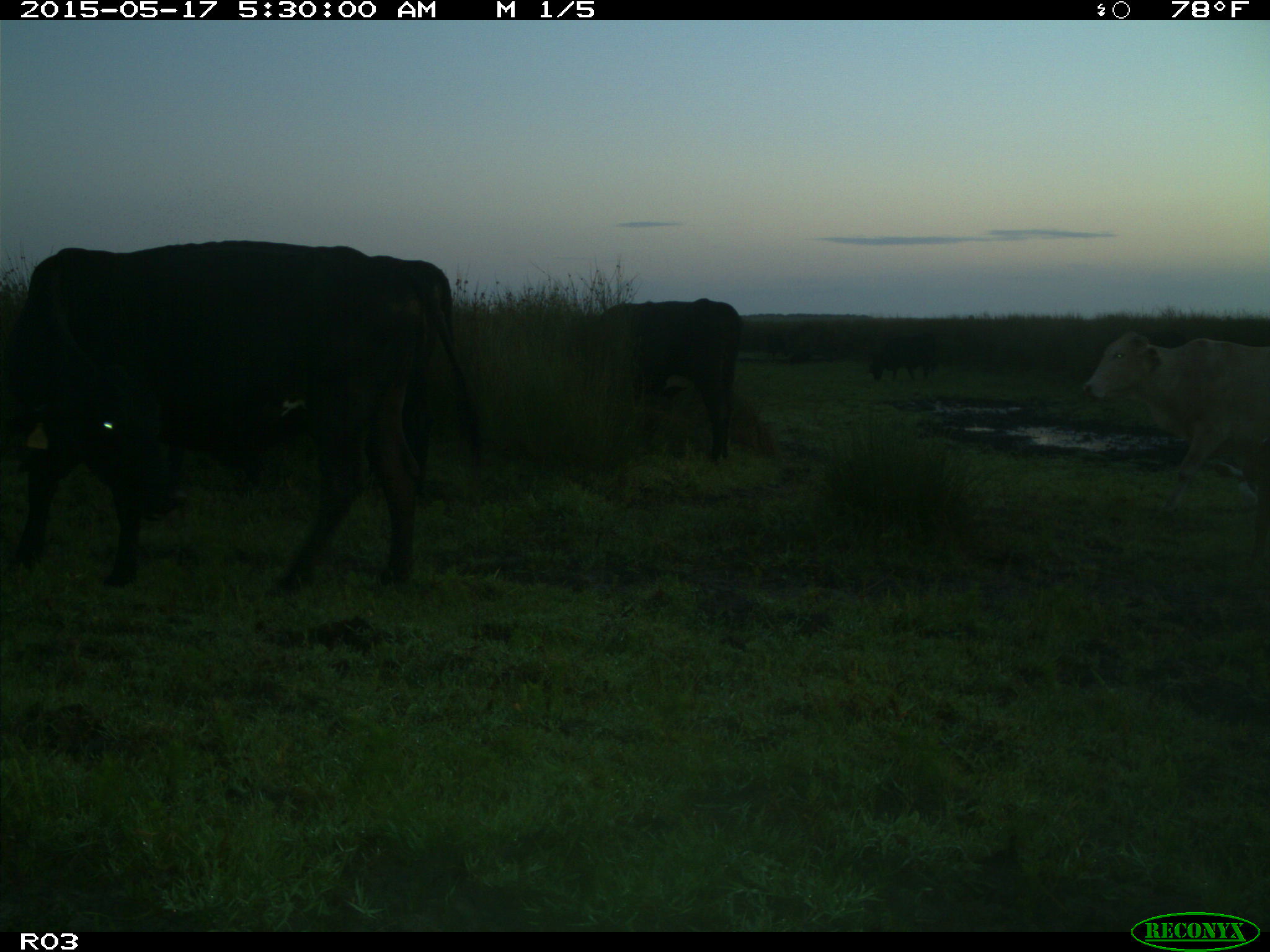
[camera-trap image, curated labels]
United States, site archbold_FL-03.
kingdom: Animalia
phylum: Chordata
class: Mammalia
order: Artiodactyla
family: Bovidae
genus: Bos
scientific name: Bos taurus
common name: domestic cow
Bos taurus (domestic cow).